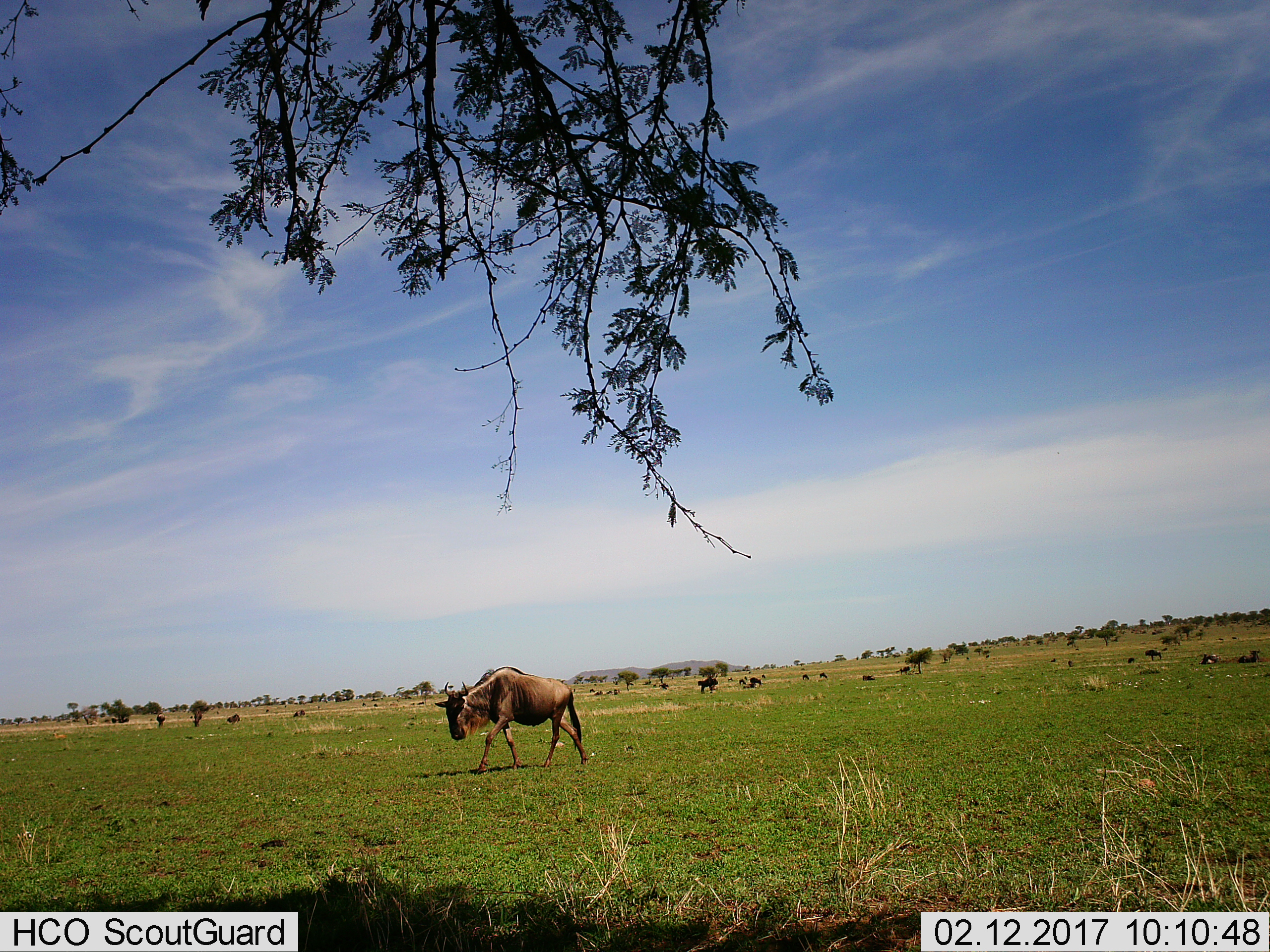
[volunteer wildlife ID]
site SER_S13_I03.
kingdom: Animalia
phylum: Chordata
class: Mammalia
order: Artiodactyla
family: Bovidae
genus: Connochaetes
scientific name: Connochaetes taurinus taurinus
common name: blue wildebeest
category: wildebeestblue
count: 11-50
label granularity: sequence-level